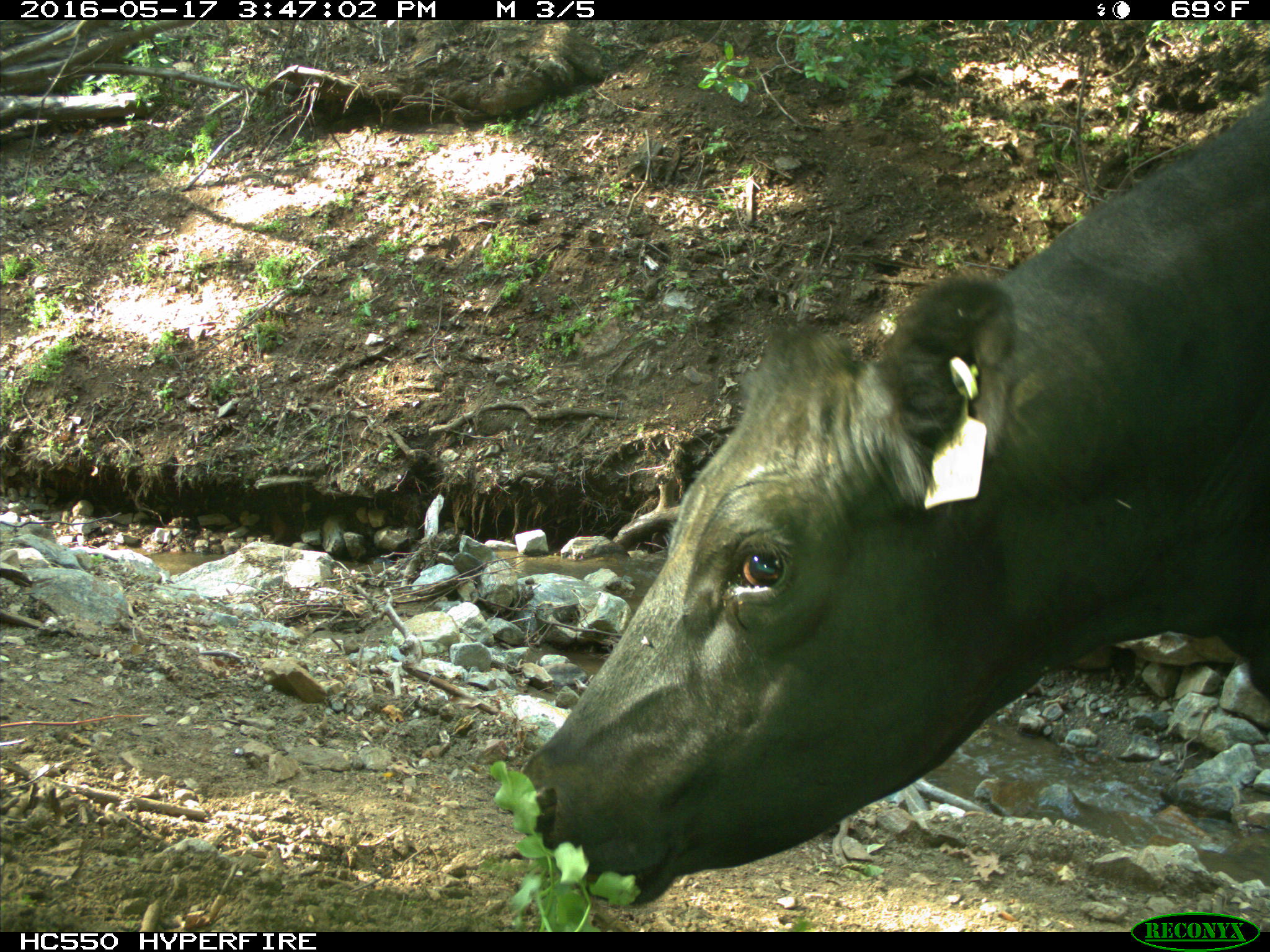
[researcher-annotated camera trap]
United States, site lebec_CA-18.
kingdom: Animalia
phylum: Chordata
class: Mammalia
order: Artiodactyla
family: Bovidae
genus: Bos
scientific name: Bos taurus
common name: domestic cow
Bos taurus (domestic cow).